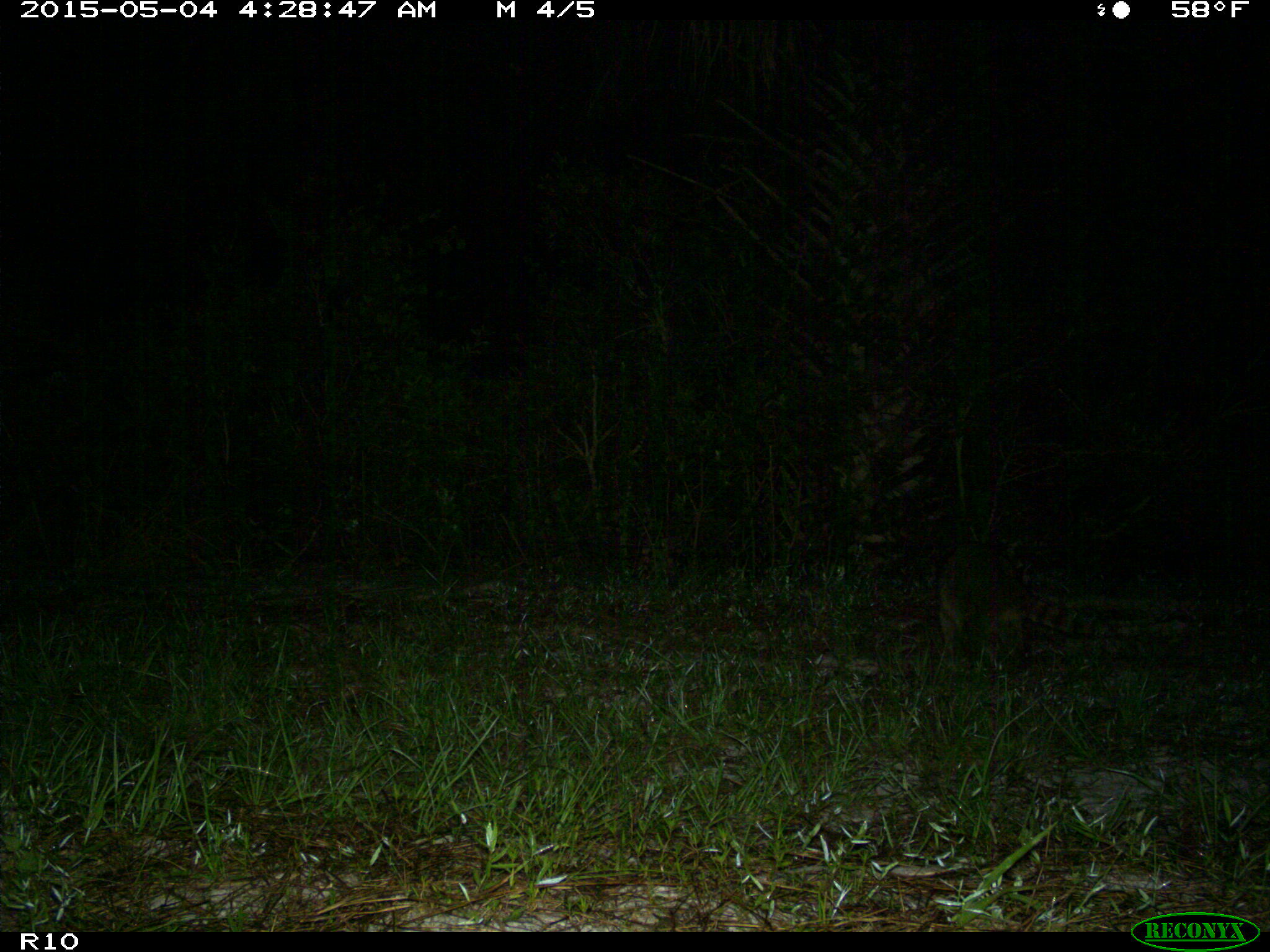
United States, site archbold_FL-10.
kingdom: Animalia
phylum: Chordata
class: Mammalia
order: Carnivora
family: Procyonidae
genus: Procyon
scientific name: Procyon lotor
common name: common raccoon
Procyon lotor (common raccoon).